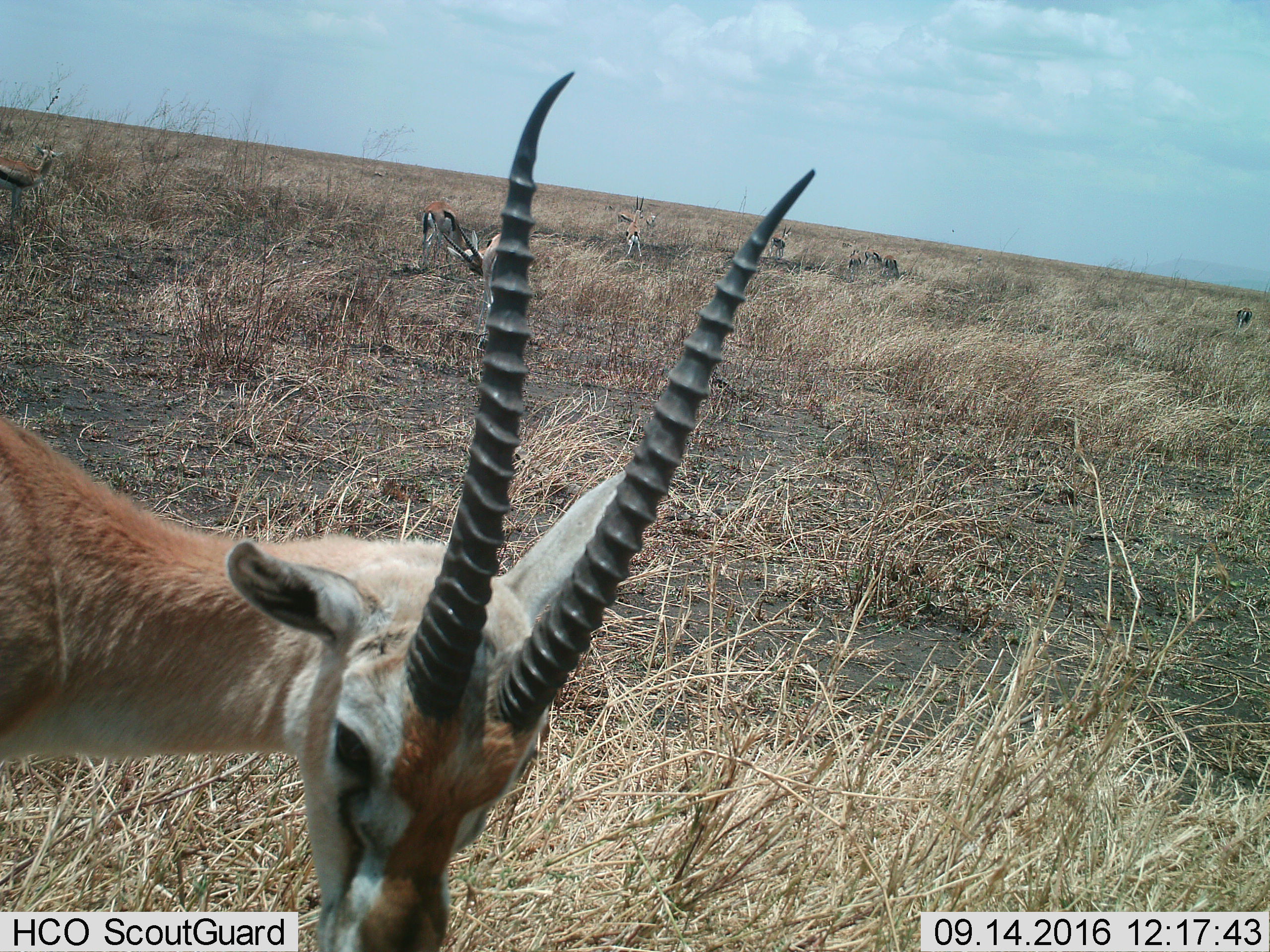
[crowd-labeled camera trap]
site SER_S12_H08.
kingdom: Animalia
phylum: Chordata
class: Mammalia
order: Artiodactyla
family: Bovidae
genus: Eudorcas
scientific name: Eudorcas thomsonii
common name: thomson's gazelle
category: gazellethomsons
Gazellethomsons (thomson's gazelle) (Eudorcas thomsonii), count 11-50. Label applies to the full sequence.